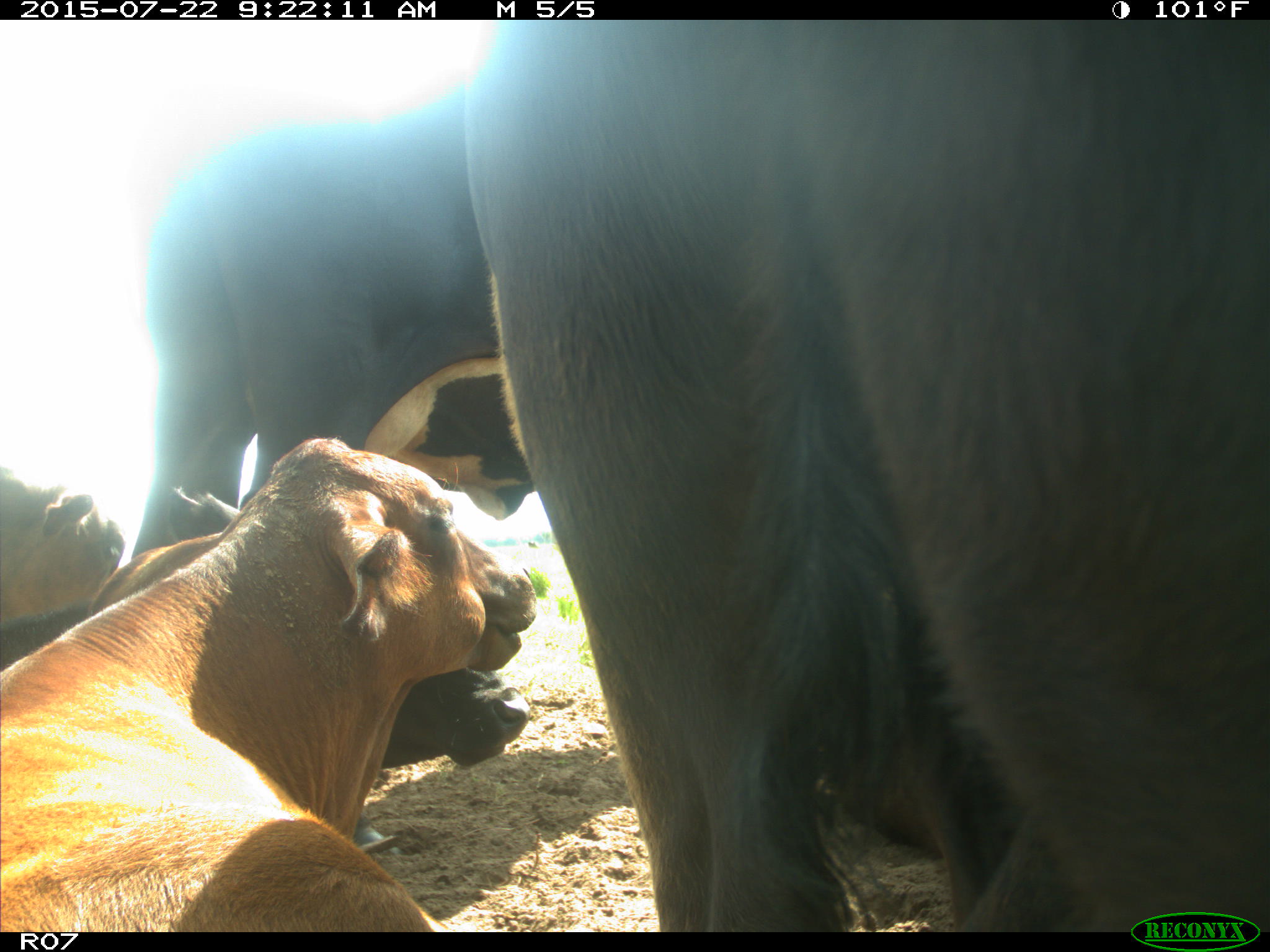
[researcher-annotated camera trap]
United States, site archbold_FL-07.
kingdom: Animalia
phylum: Chordata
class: Mammalia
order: Carnivora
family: Procyonidae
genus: Procyon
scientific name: Procyon lotor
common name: common raccoon